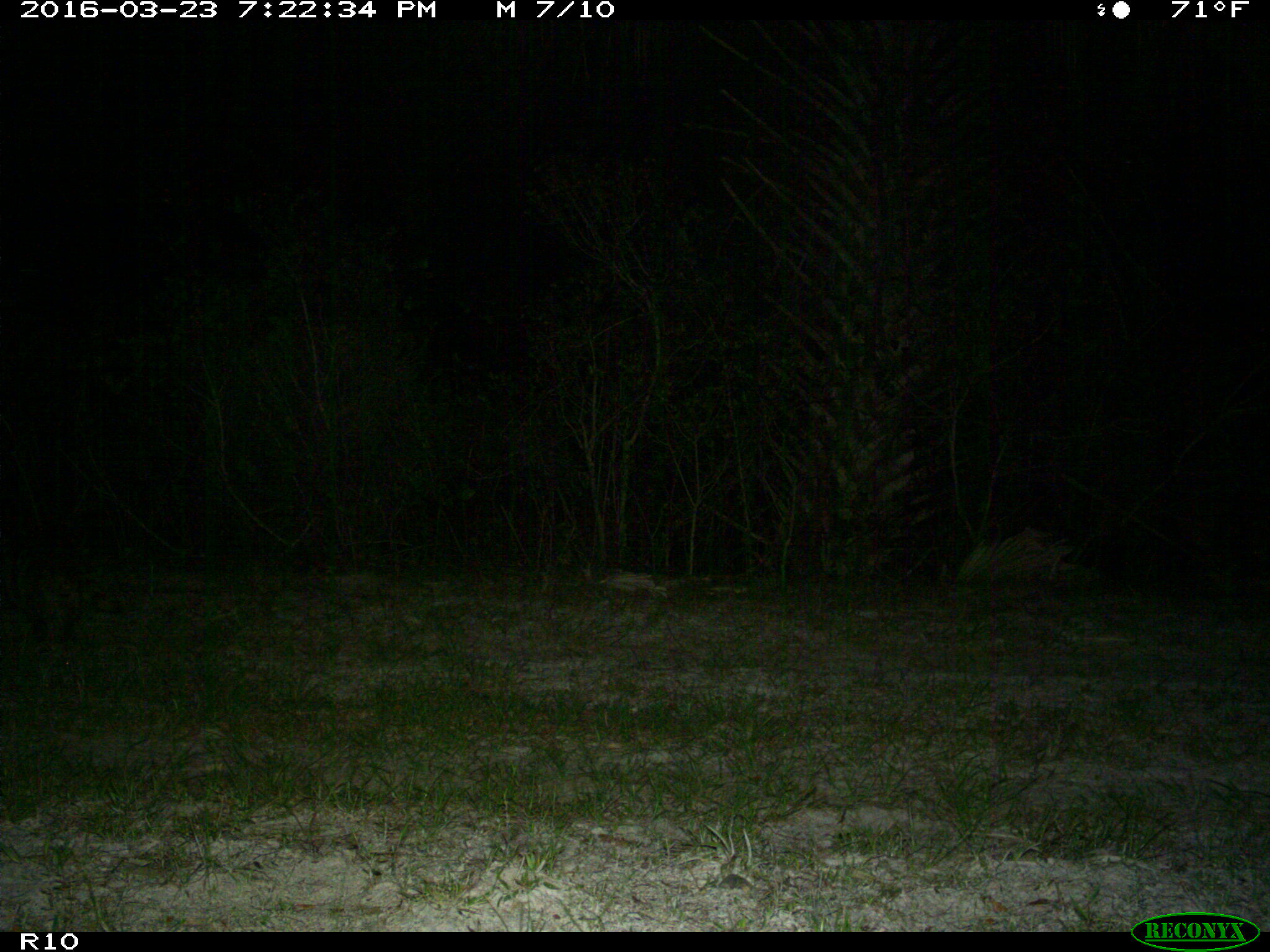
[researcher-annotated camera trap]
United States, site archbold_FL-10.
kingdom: Animalia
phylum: Chordata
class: Mammalia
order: Carnivora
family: Procyonidae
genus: Procyon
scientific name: Procyon lotor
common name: common raccoon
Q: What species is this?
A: Procyon lotor (common raccoon).